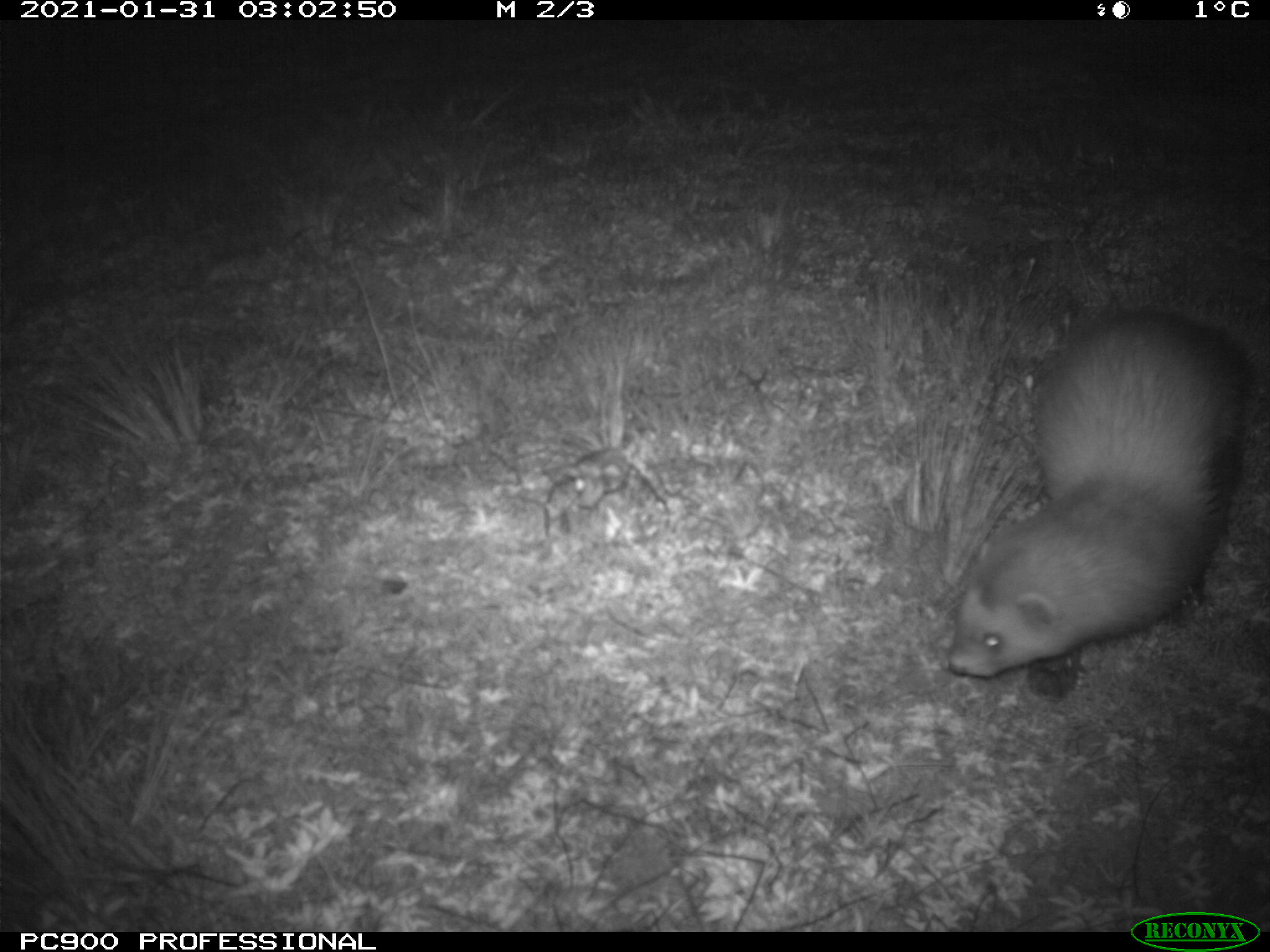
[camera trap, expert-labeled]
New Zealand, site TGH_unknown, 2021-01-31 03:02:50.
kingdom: Animalia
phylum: Chordata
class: Mammalia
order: Carnivora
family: Mustelidae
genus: Mustela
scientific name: Mustela furo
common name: ferret